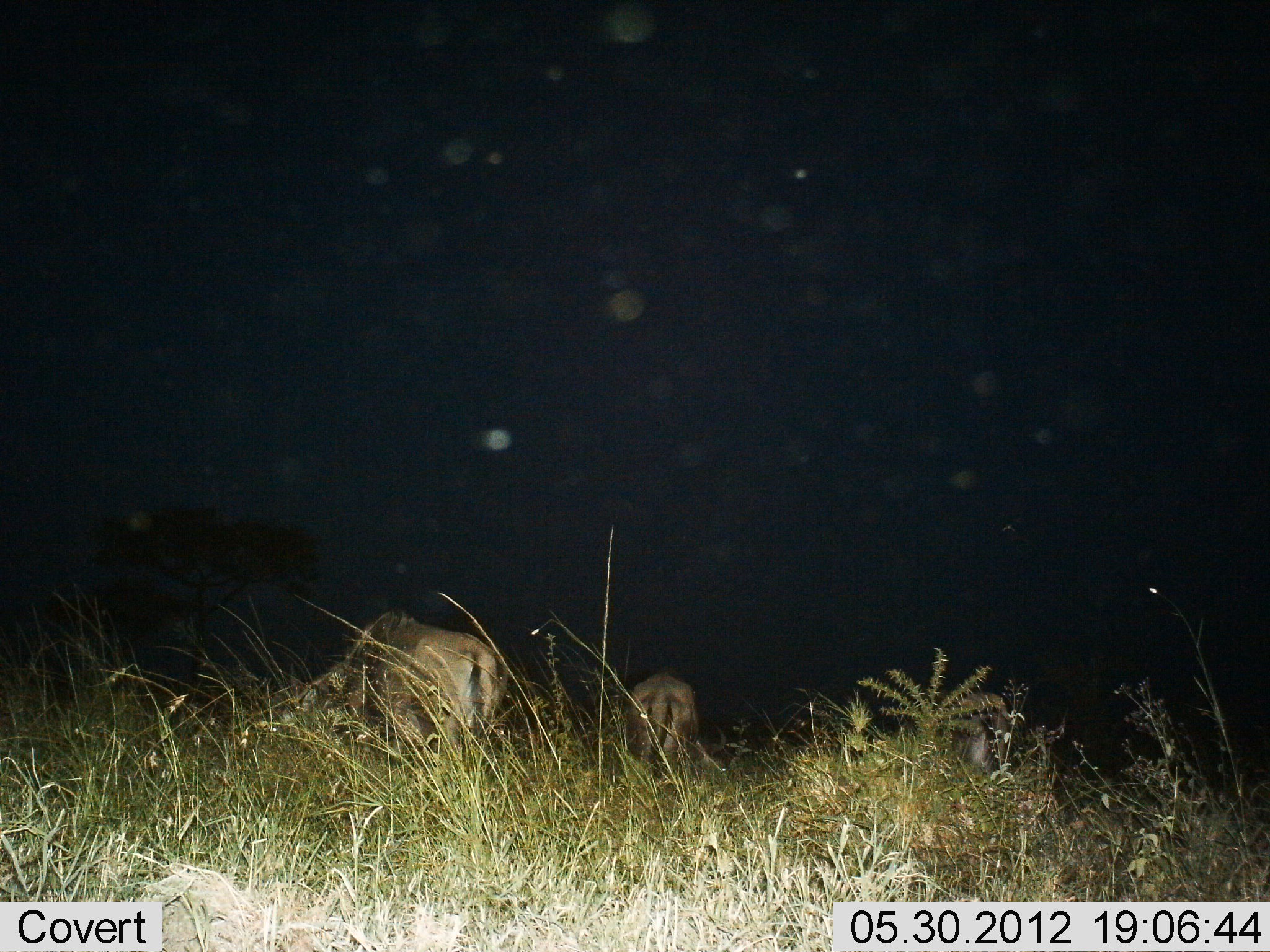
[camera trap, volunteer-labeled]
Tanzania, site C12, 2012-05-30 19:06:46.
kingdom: Animalia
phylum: Chordata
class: Mammalia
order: Artiodactyla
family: Bovidae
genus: Connochaetes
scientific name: Connochaetes taurinus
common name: blue wildebeest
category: wildebeest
Wildebeest (blue wildebeest) (Connochaetes taurinus), count 2. Behavior (volunteer vote fractions): standing 50%, resting 0%, moving 0%, interacting 0%. Young present (vote fraction): 0%. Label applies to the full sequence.